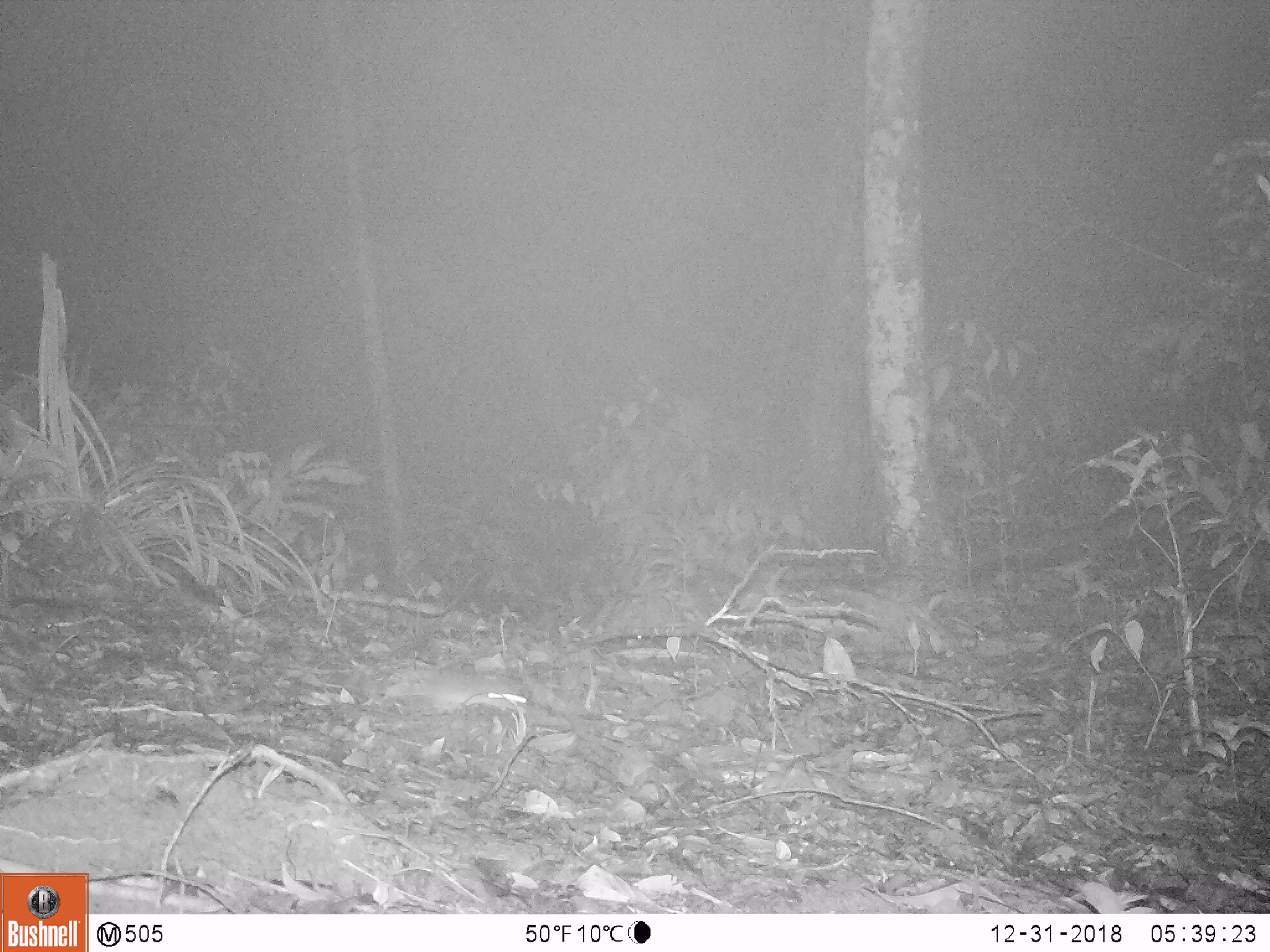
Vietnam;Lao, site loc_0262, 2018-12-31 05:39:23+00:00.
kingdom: Animalia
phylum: Chordata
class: Mammalia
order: Rodentia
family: Muridae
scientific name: Muridae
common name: old-world mice and rats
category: unidentified murid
Unidentified murid (old-world mice and rats) (Muridae). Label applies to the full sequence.